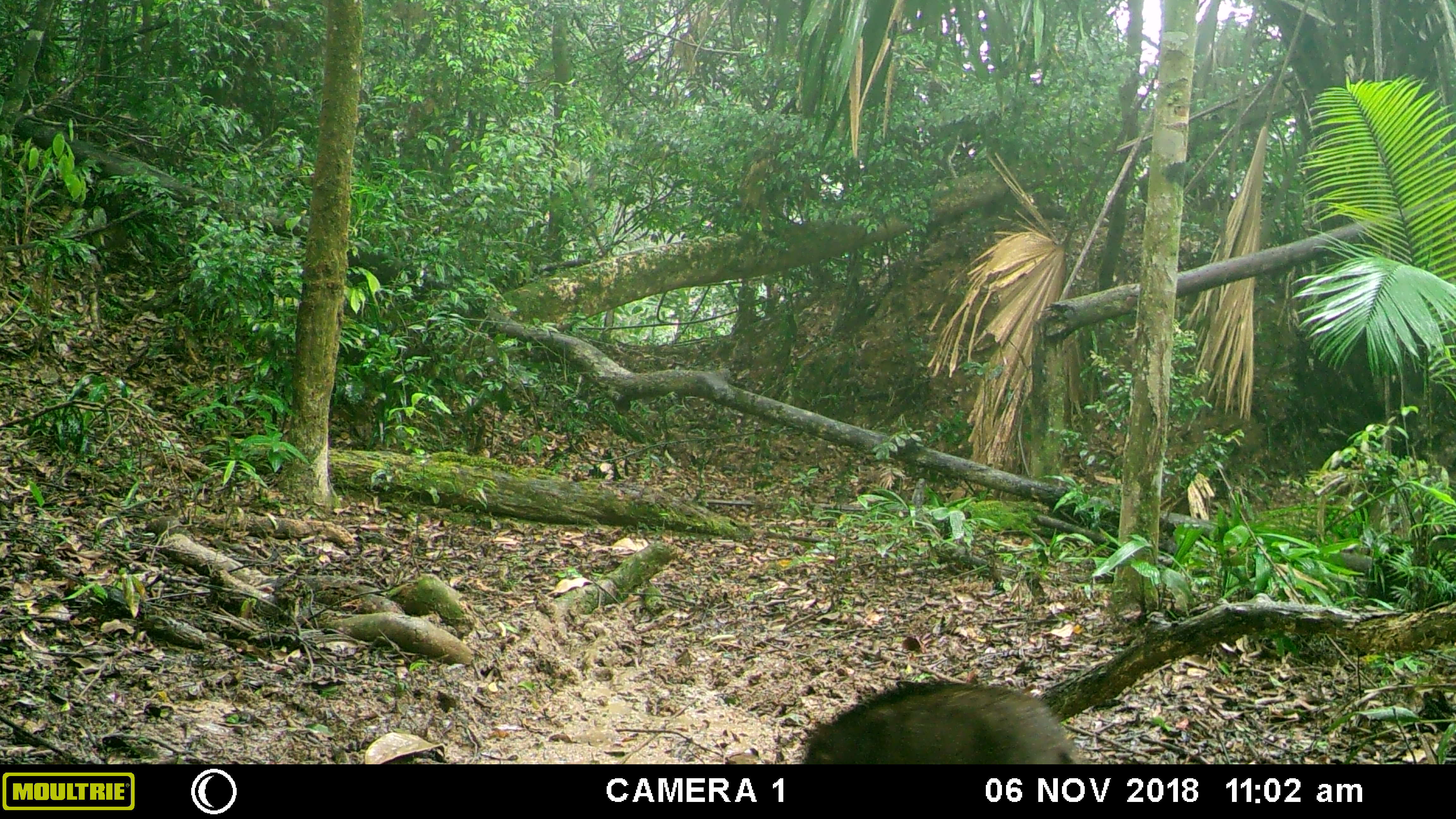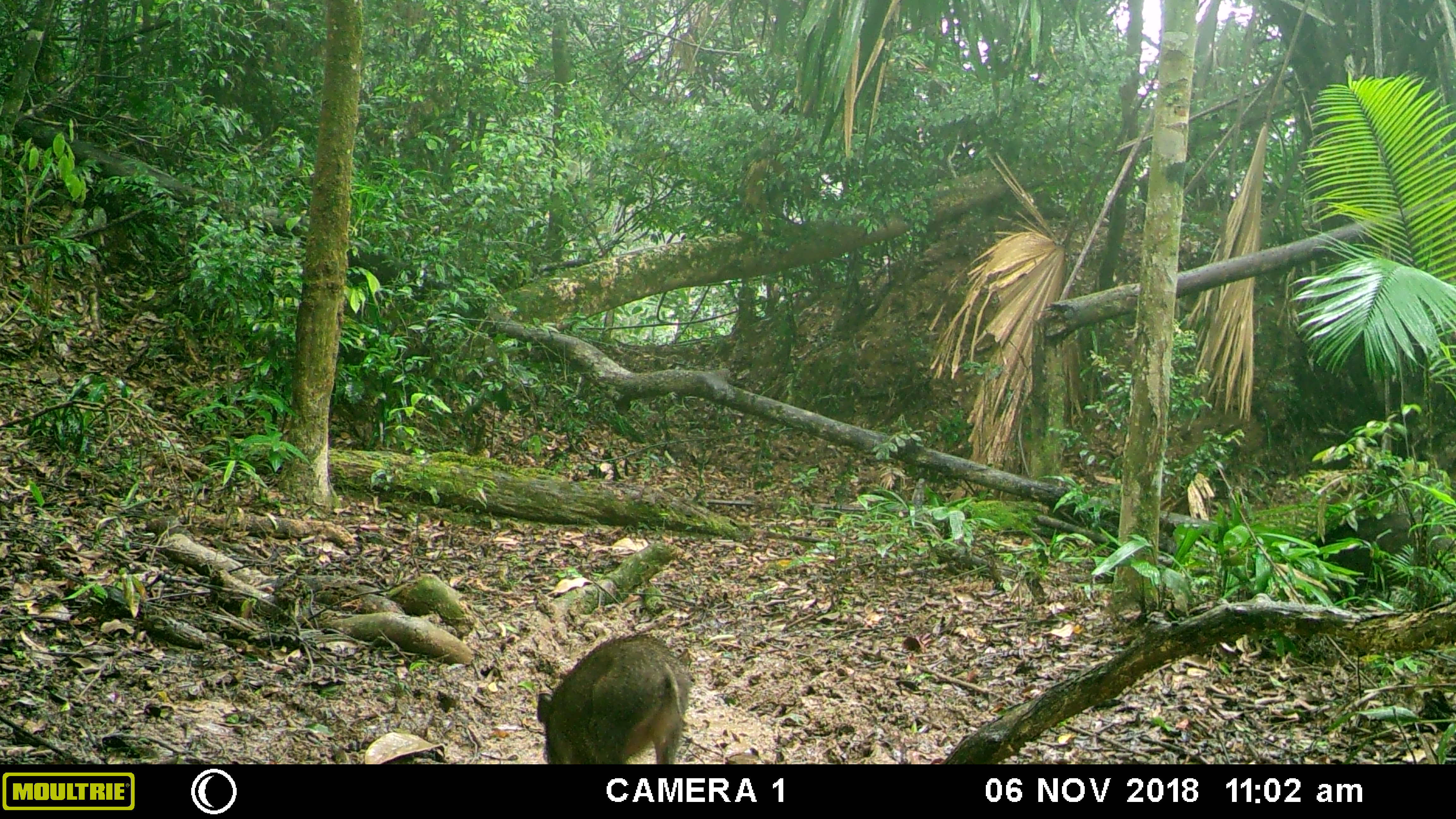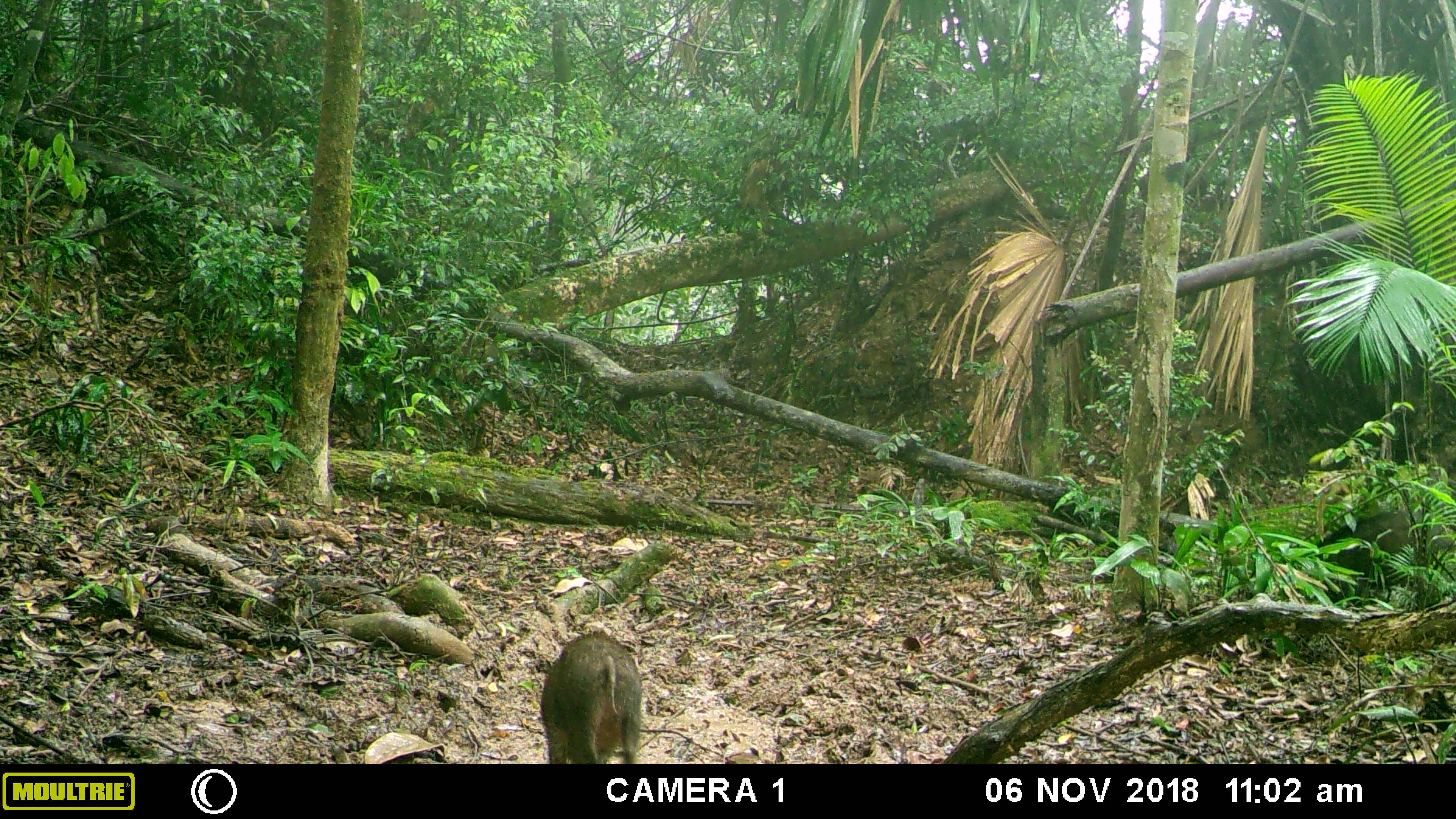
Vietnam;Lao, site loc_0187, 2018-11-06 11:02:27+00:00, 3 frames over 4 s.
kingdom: Animalia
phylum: Chordata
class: Mammalia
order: Artiodactyla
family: Suidae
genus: Sus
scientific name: Sus scrofa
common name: eurasian wild pig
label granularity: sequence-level